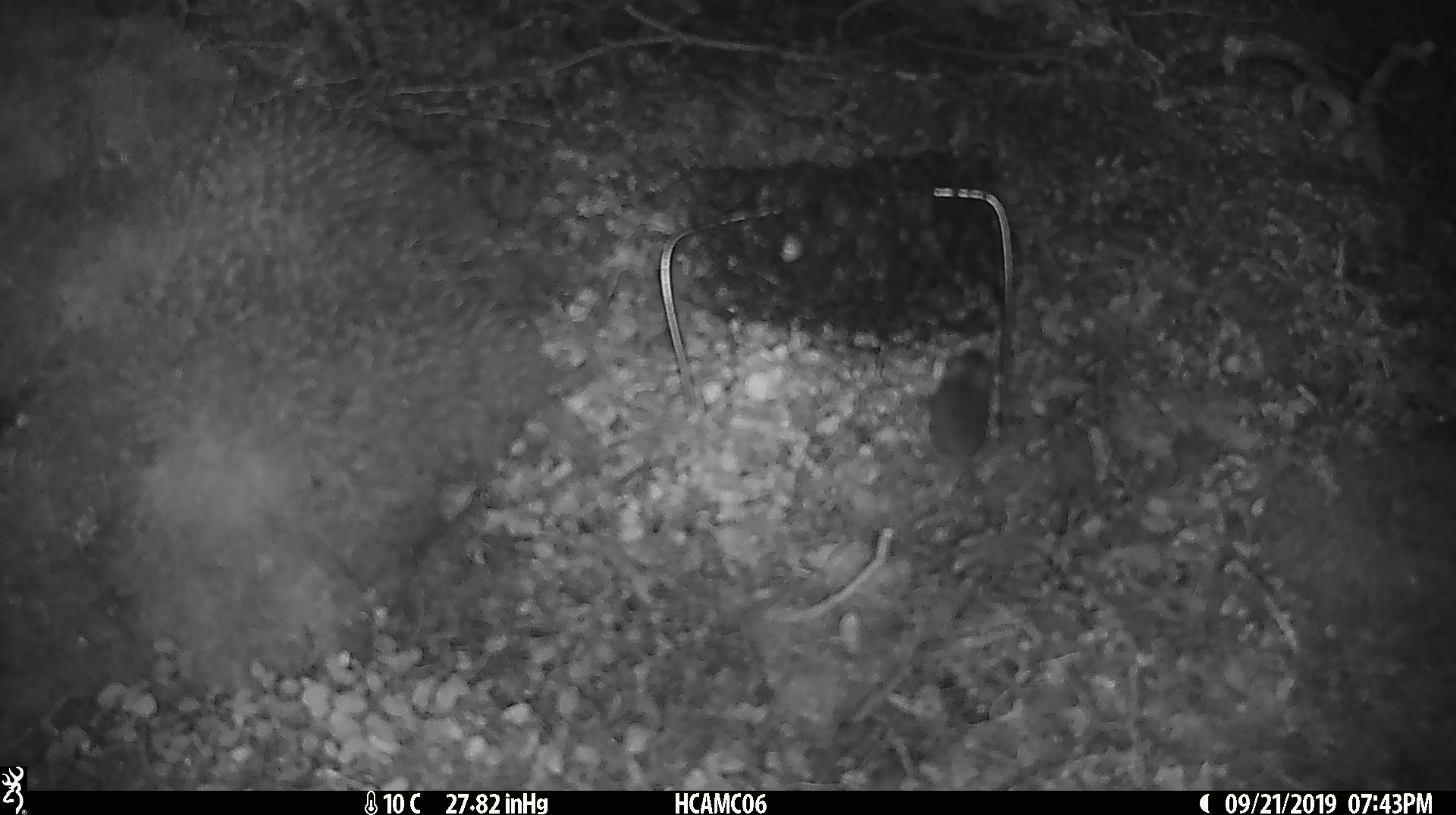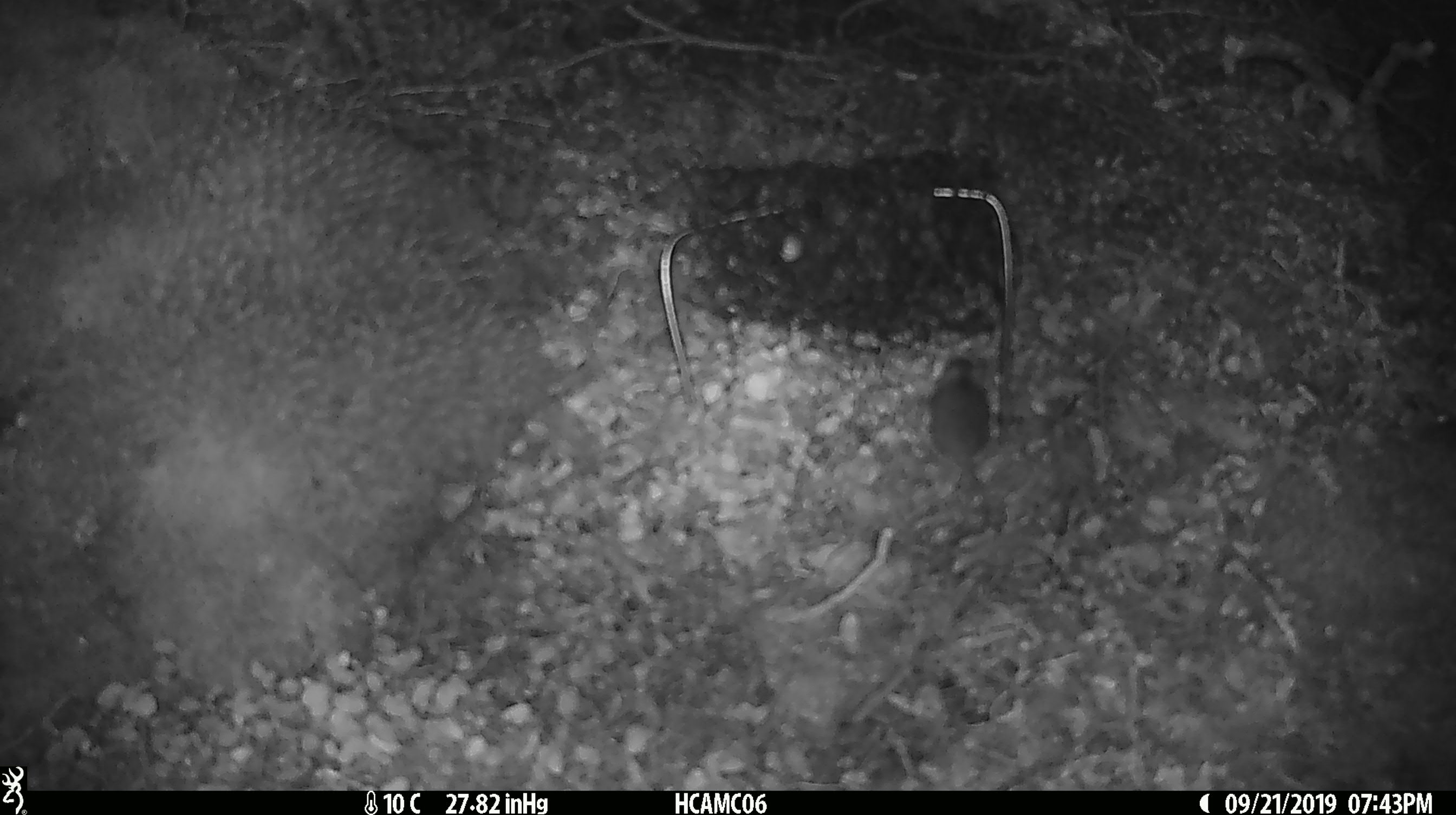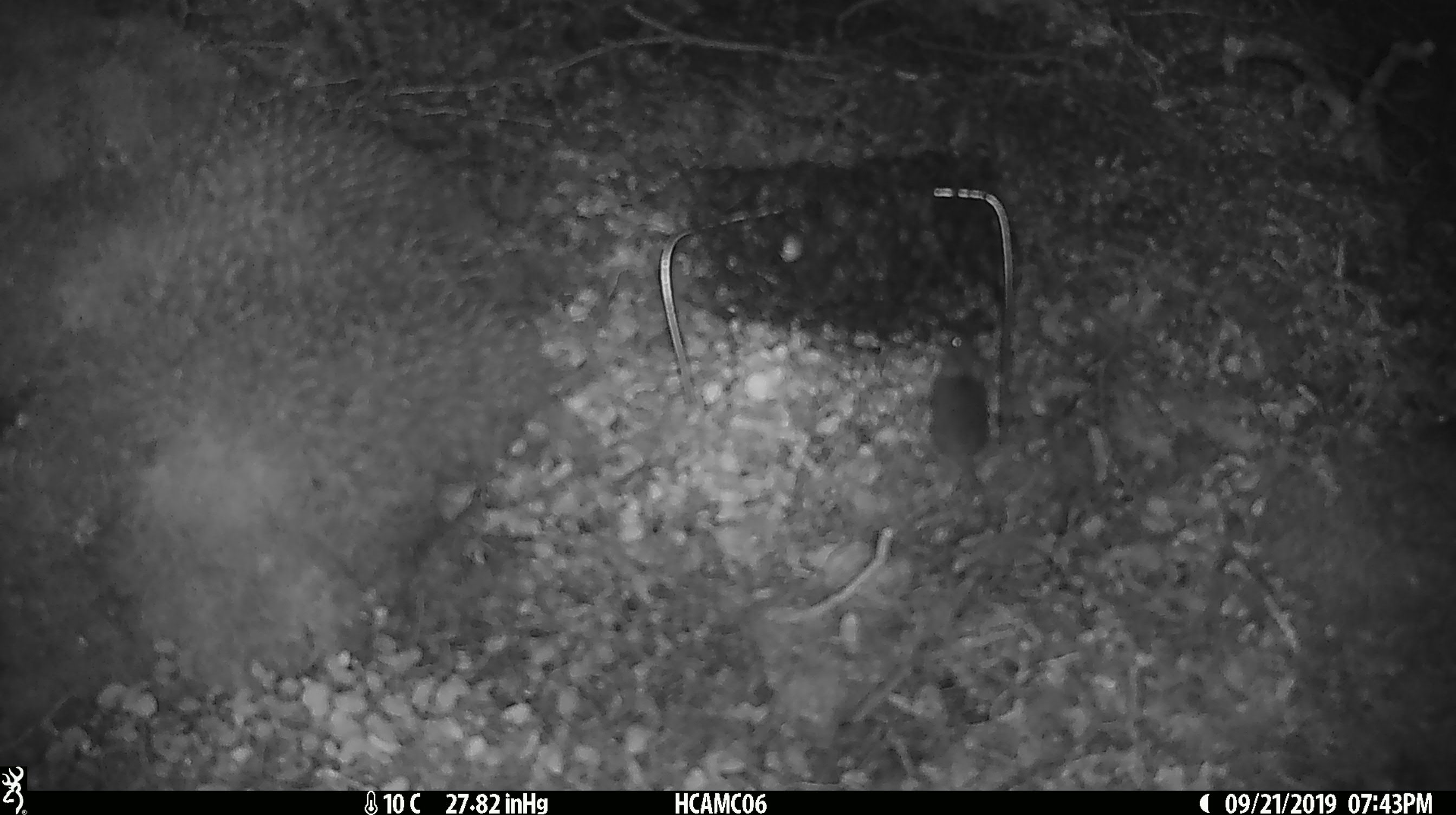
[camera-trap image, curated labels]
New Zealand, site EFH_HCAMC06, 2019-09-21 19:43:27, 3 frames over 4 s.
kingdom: Animalia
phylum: Chordata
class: Mammalia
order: Rodentia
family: Muridae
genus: Mus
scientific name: Mus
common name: mouse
Mouse (Mus).